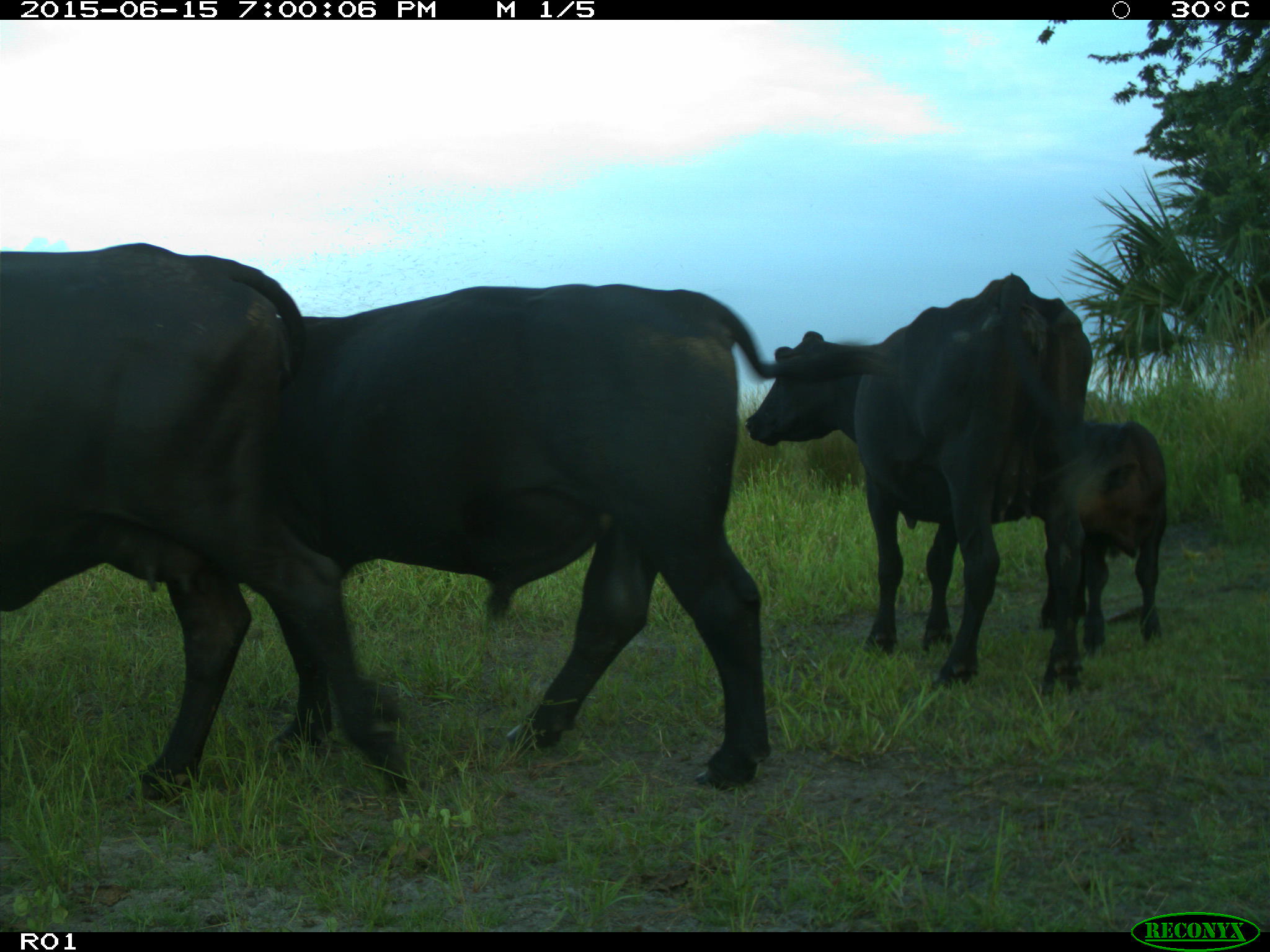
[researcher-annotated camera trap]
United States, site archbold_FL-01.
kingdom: Animalia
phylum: Chordata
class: Mammalia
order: Artiodactyla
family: Bovidae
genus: Bos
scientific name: Bos taurus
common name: domestic cow